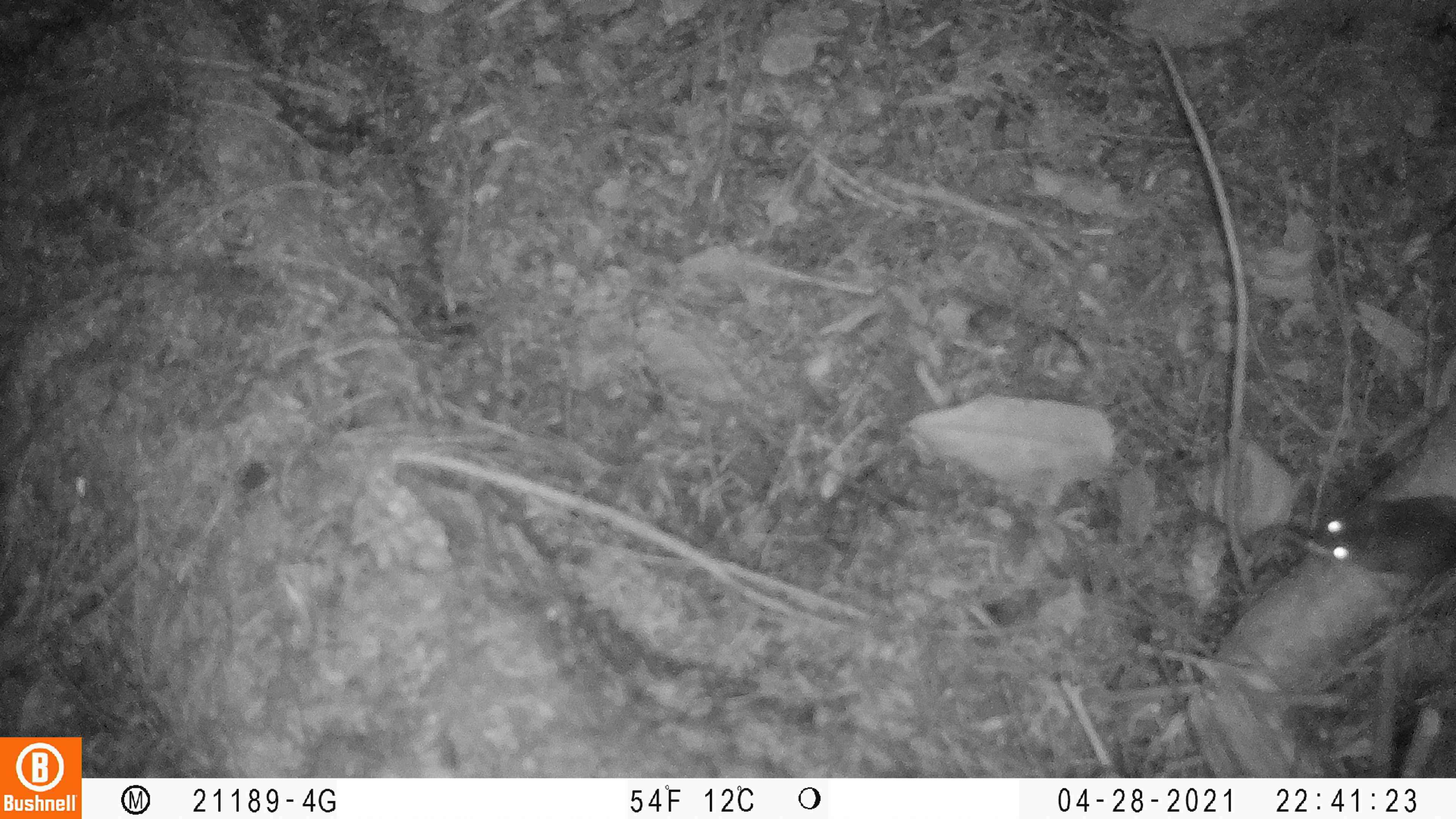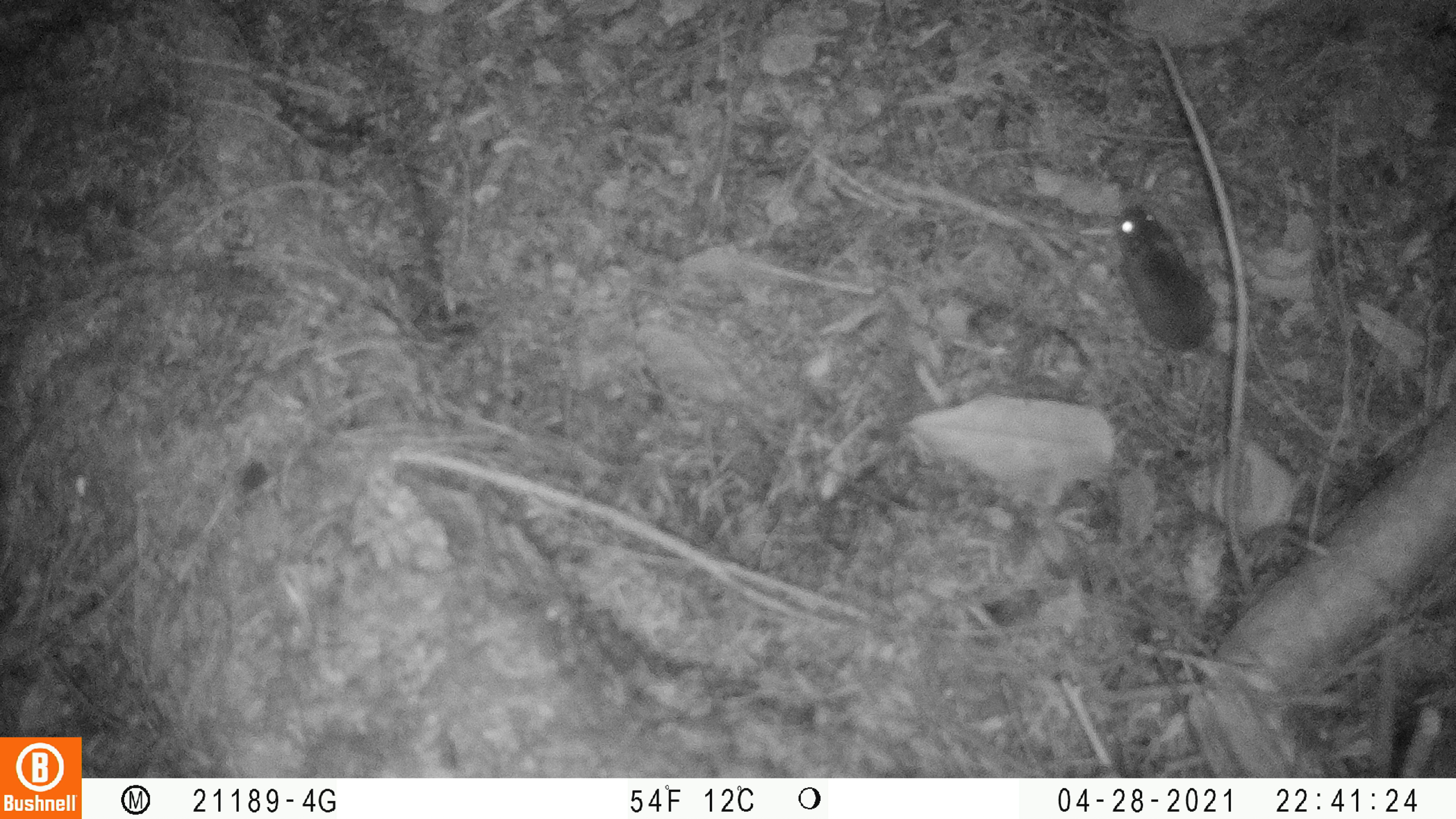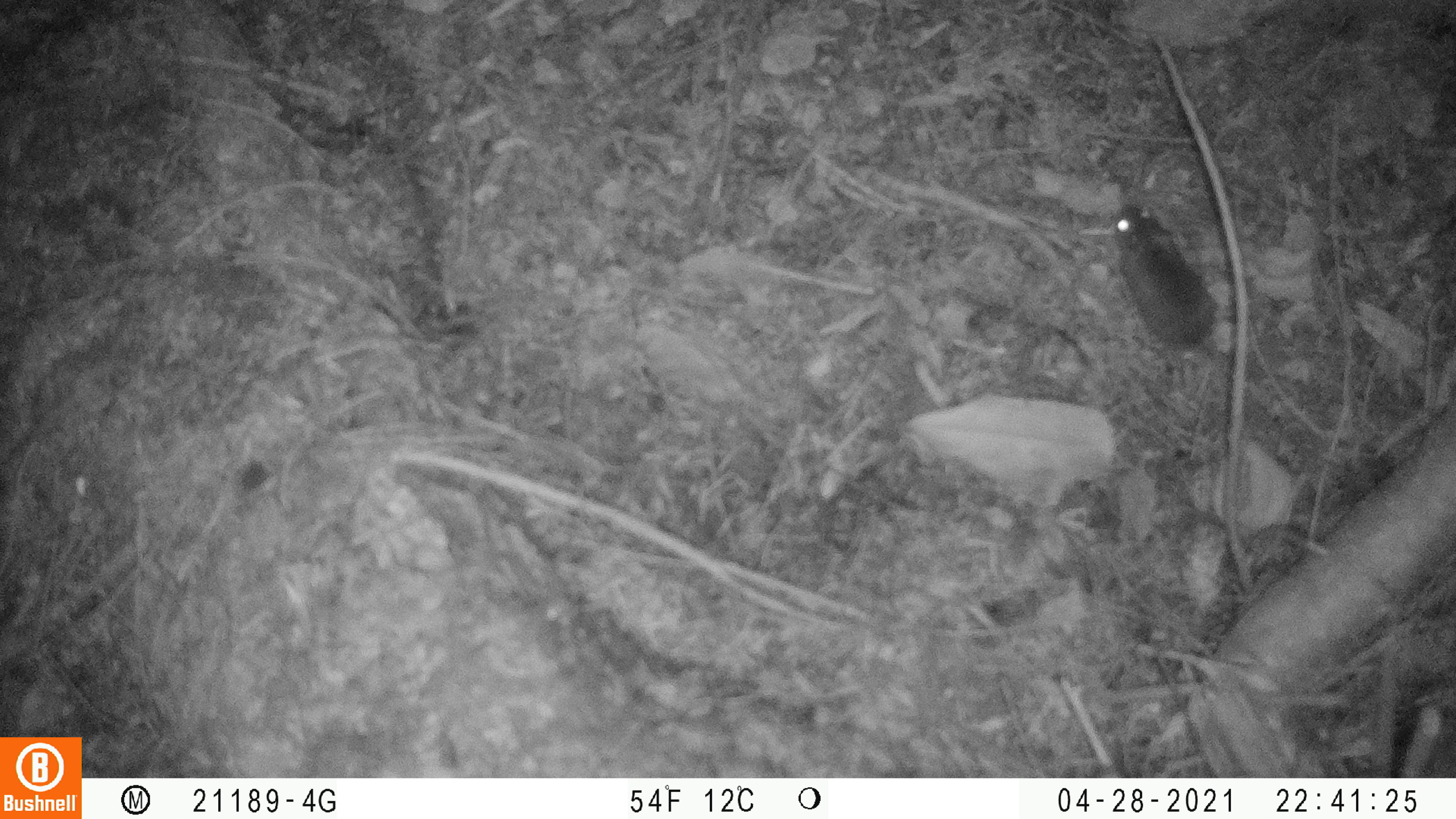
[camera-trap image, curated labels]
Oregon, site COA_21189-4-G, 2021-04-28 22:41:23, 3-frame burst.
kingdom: Animalia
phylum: Chordata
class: Mammalia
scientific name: Mammalia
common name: small mammal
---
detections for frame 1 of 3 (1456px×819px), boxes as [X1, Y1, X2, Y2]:
small mammal: [1316, 493, 1451, 579]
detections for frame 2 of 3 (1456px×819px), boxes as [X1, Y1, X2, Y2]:
small mammal: [1112, 202, 1236, 392]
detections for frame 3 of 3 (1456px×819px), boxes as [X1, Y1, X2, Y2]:
small mammal: [1110, 195, 1229, 371]